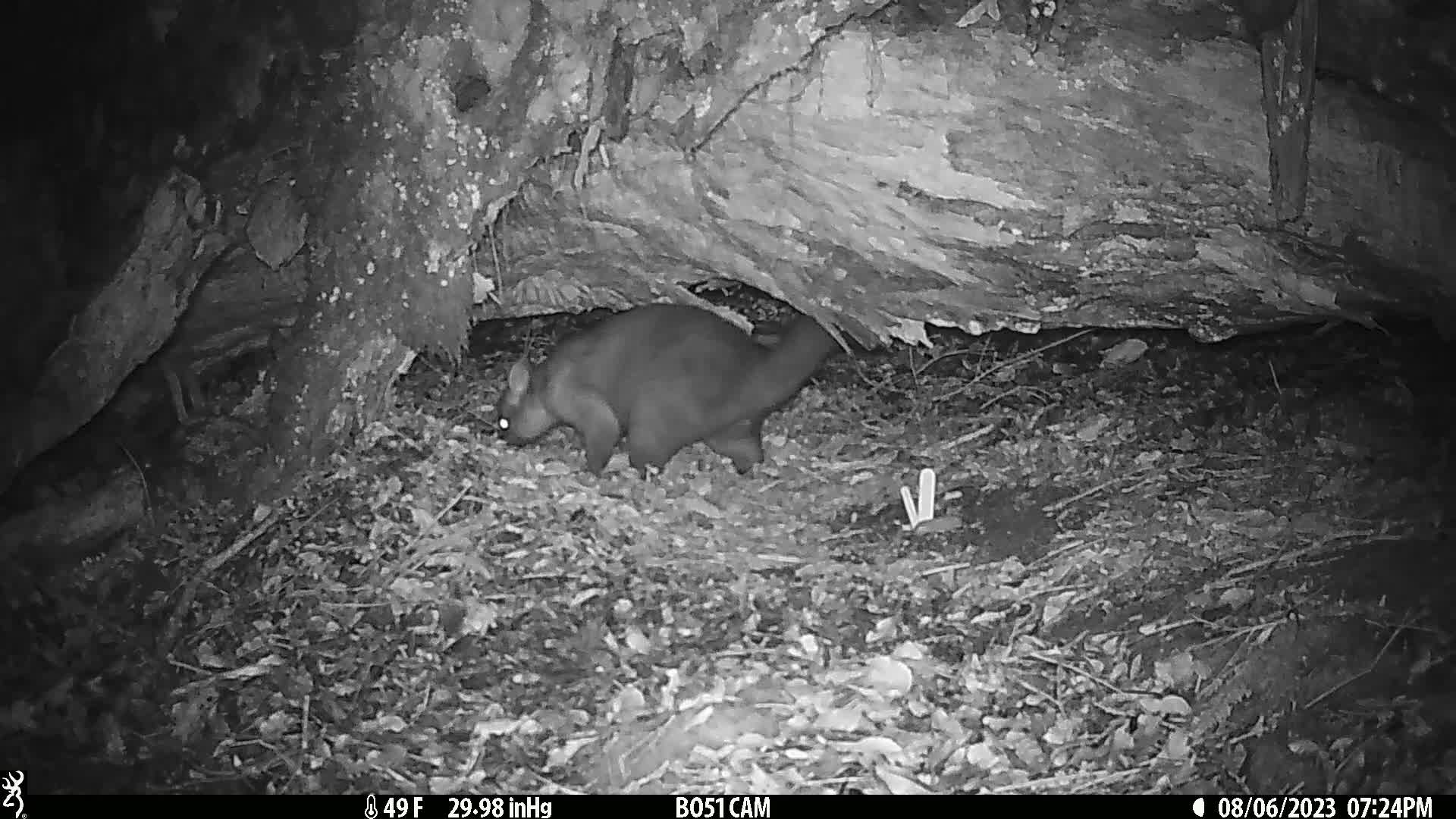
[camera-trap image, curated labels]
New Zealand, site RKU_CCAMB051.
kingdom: Animalia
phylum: Chordata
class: Mammalia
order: Diprotodontia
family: Phalangeridae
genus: Trichosurus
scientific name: Trichosurus vulpecula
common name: common brushtail possum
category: possum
Possum (common brushtail possum) (Trichosurus vulpecula).